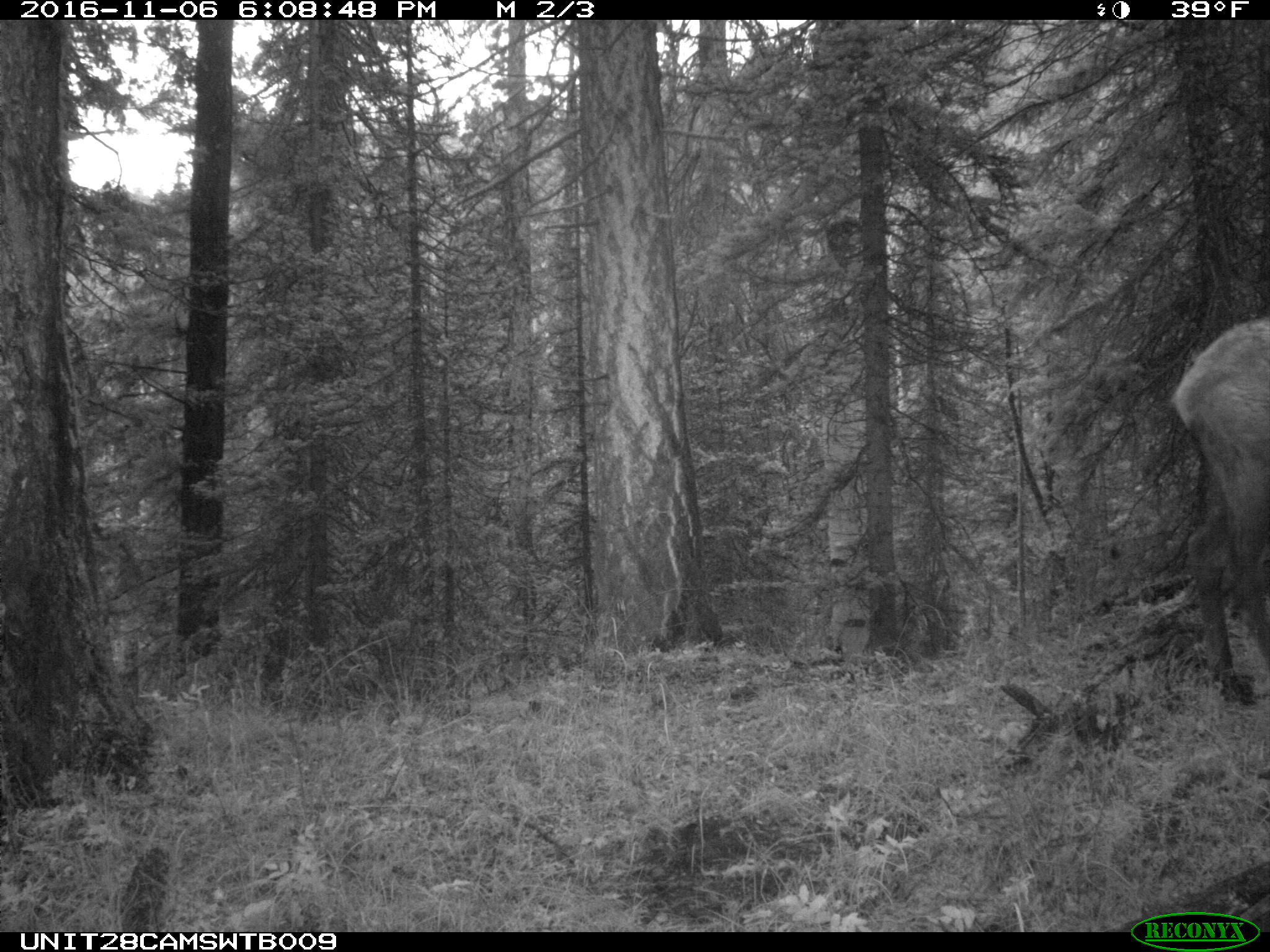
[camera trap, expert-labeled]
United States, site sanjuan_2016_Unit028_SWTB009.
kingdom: Animalia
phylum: Chordata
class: Mammalia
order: Artiodactyla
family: Cervidae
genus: Cervus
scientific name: Cervus elaphus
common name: red deer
Cervus elaphus (red deer).